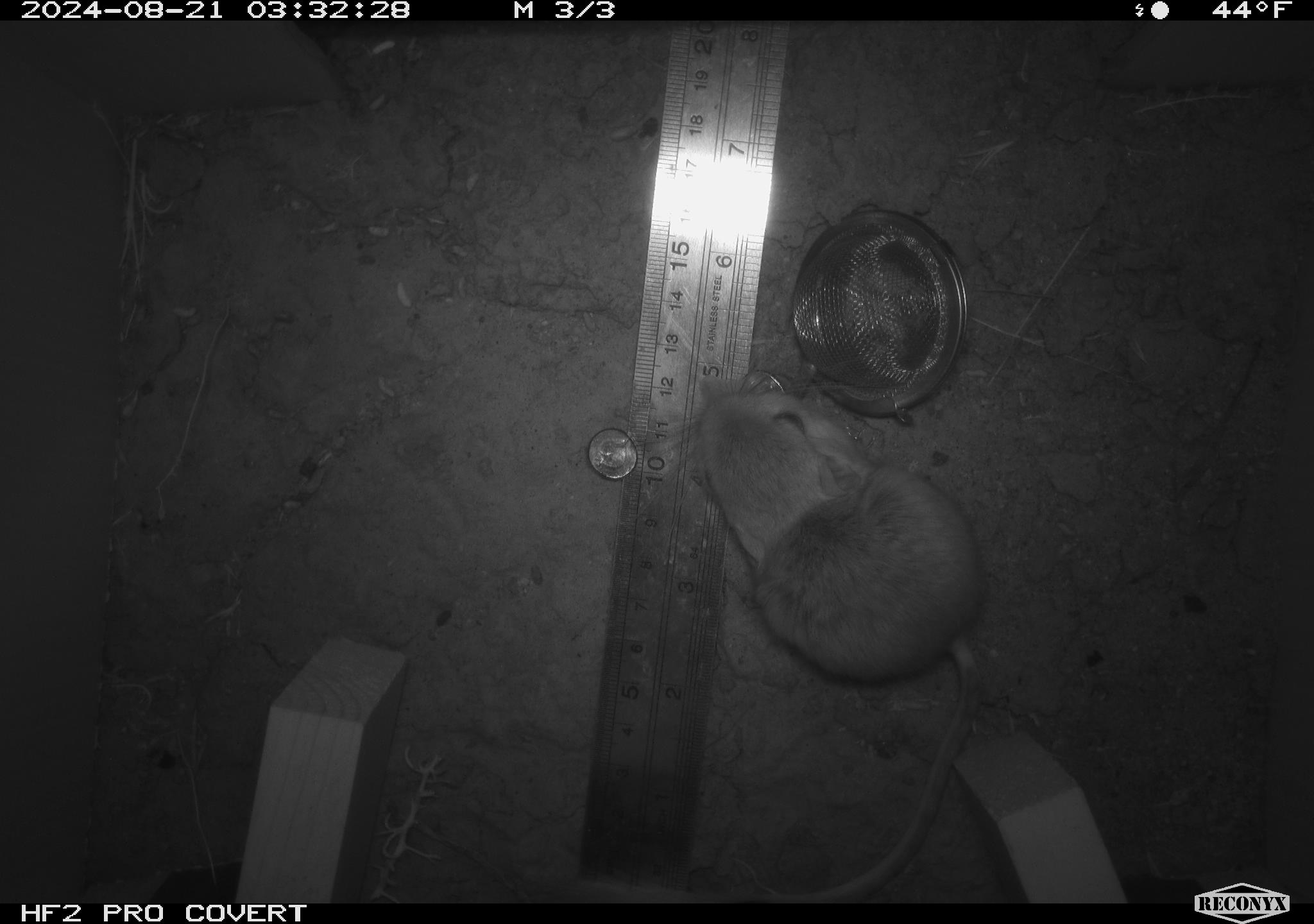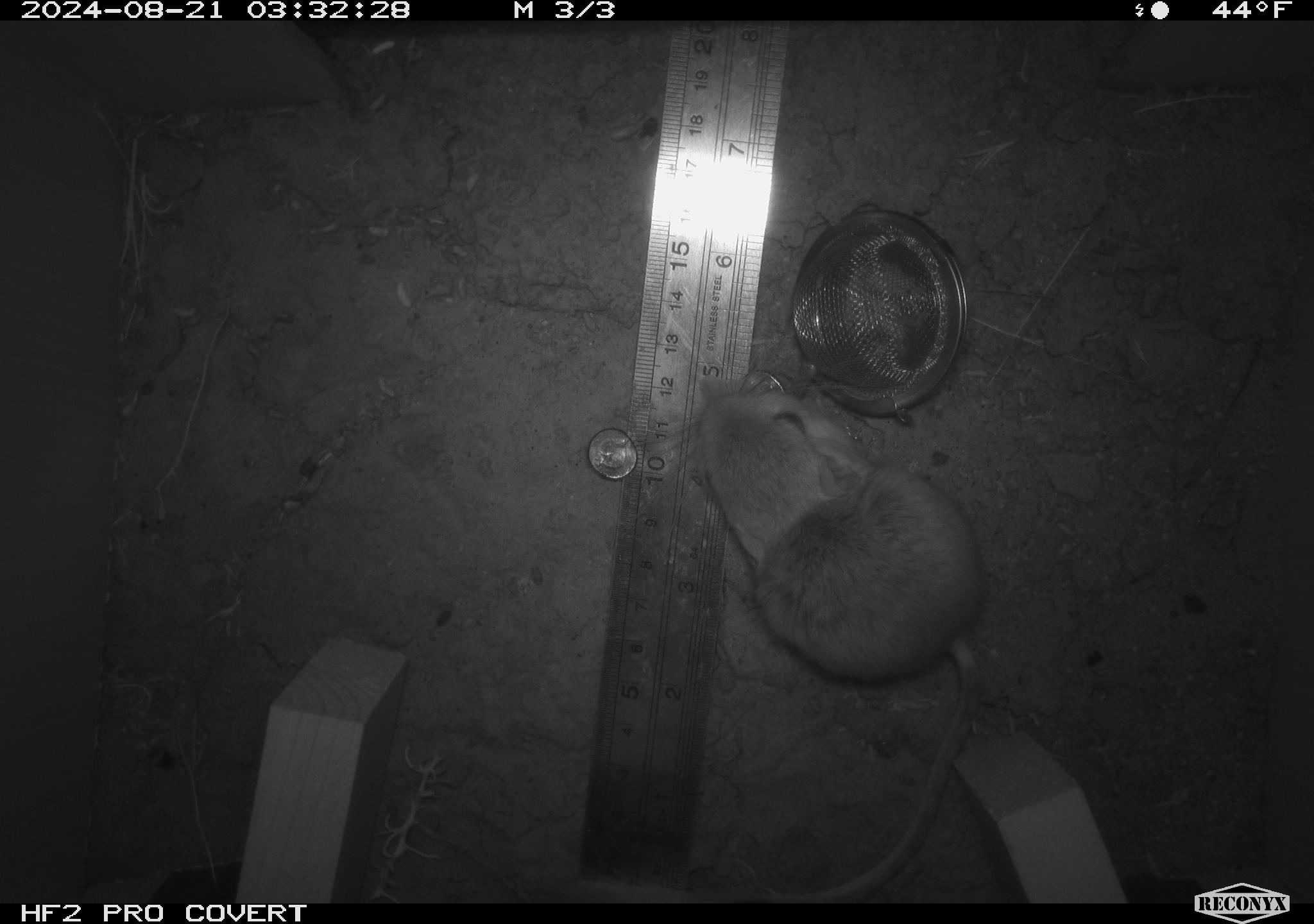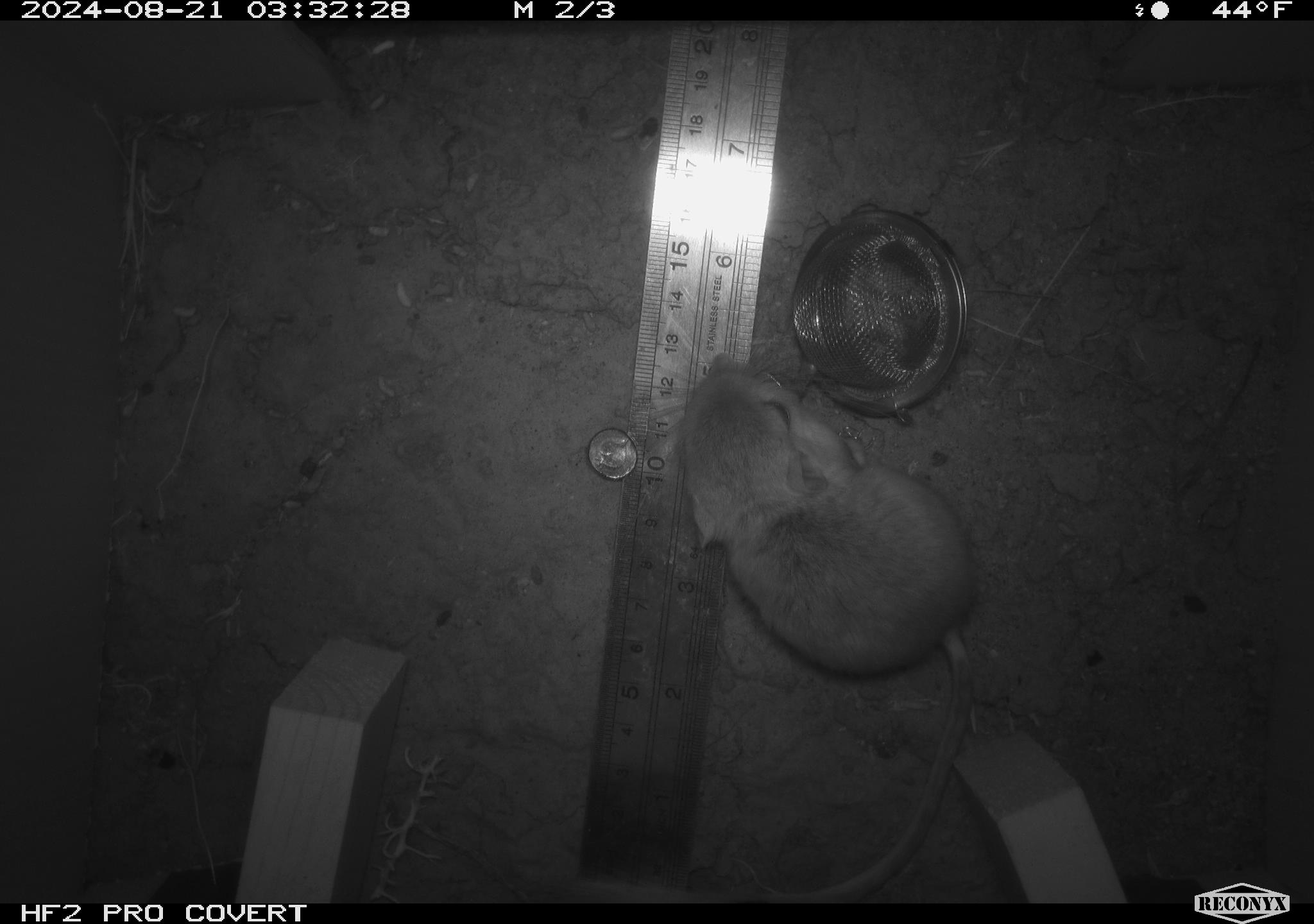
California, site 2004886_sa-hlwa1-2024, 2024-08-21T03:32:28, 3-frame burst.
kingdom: Animalia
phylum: Chordata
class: Mammalia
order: Rodentia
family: Heteromyidae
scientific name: Heteromyidae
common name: kangaroo rats and pocket mice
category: heteromyidae family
Heteromyidae family (kangaroo rats and pocket mice) (Heteromyidae).